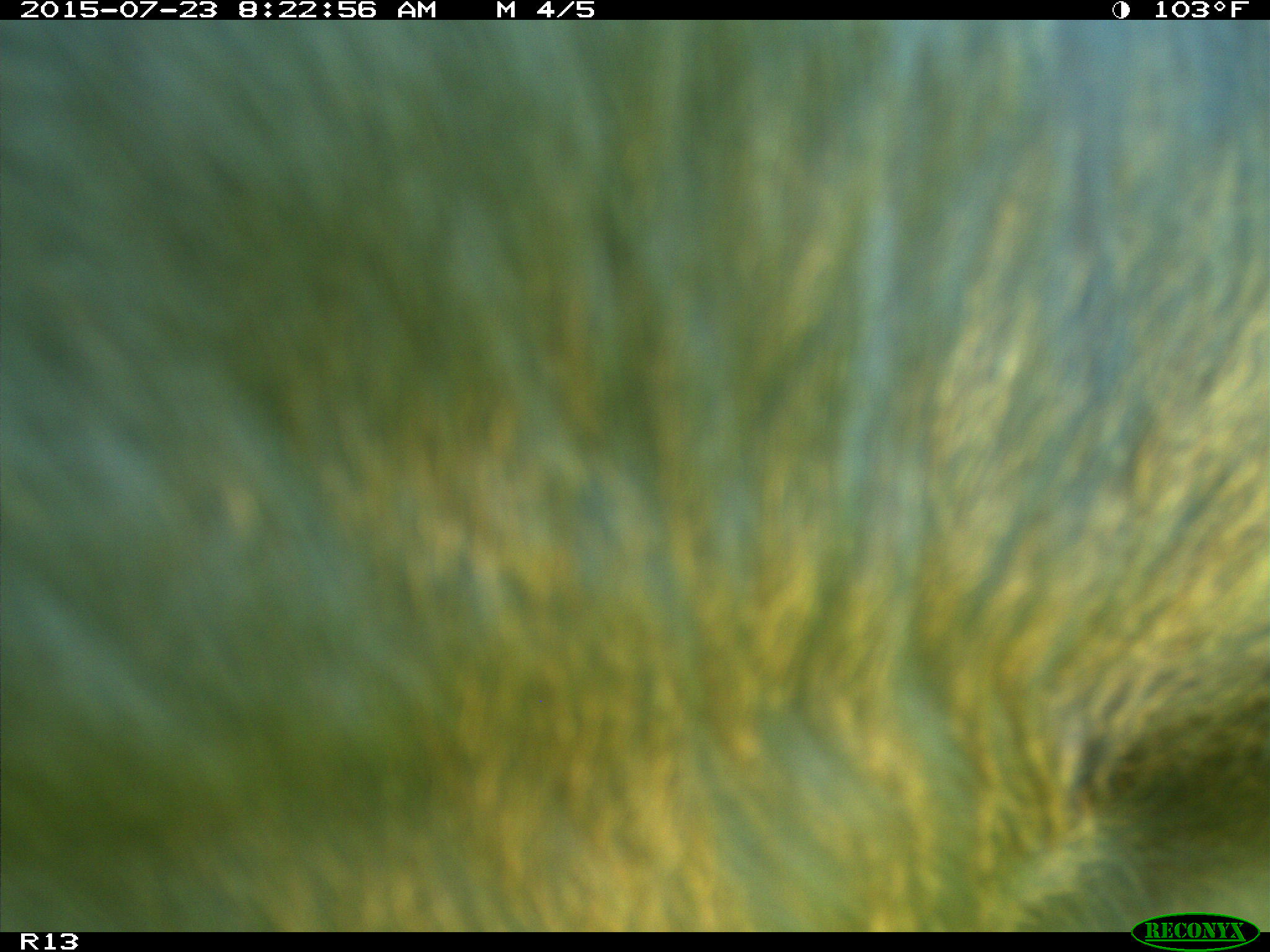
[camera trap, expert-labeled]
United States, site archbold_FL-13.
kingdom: Animalia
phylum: Chordata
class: Mammalia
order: Artiodactyla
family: Bovidae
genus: Bos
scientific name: Bos taurus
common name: domestic cow